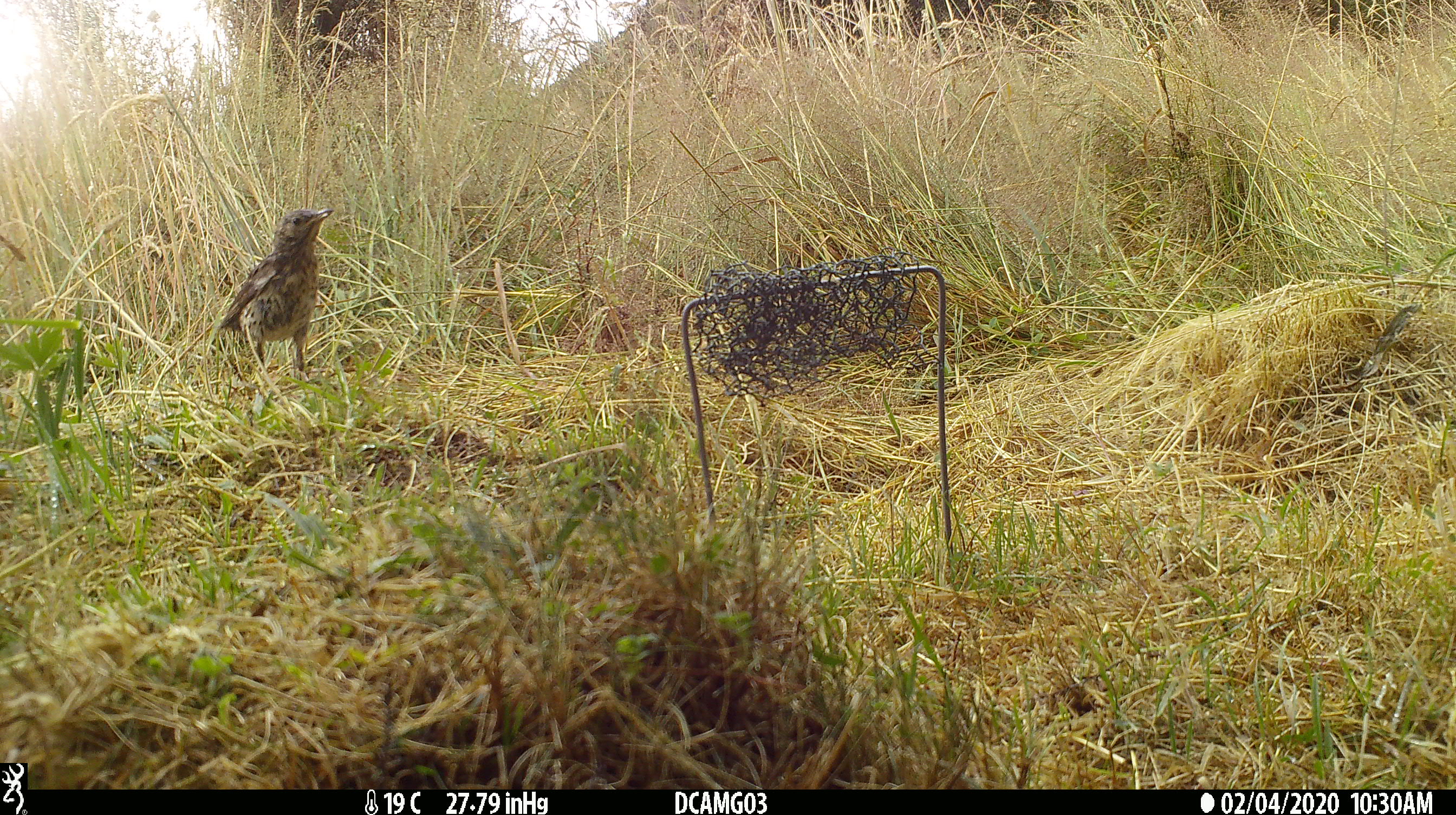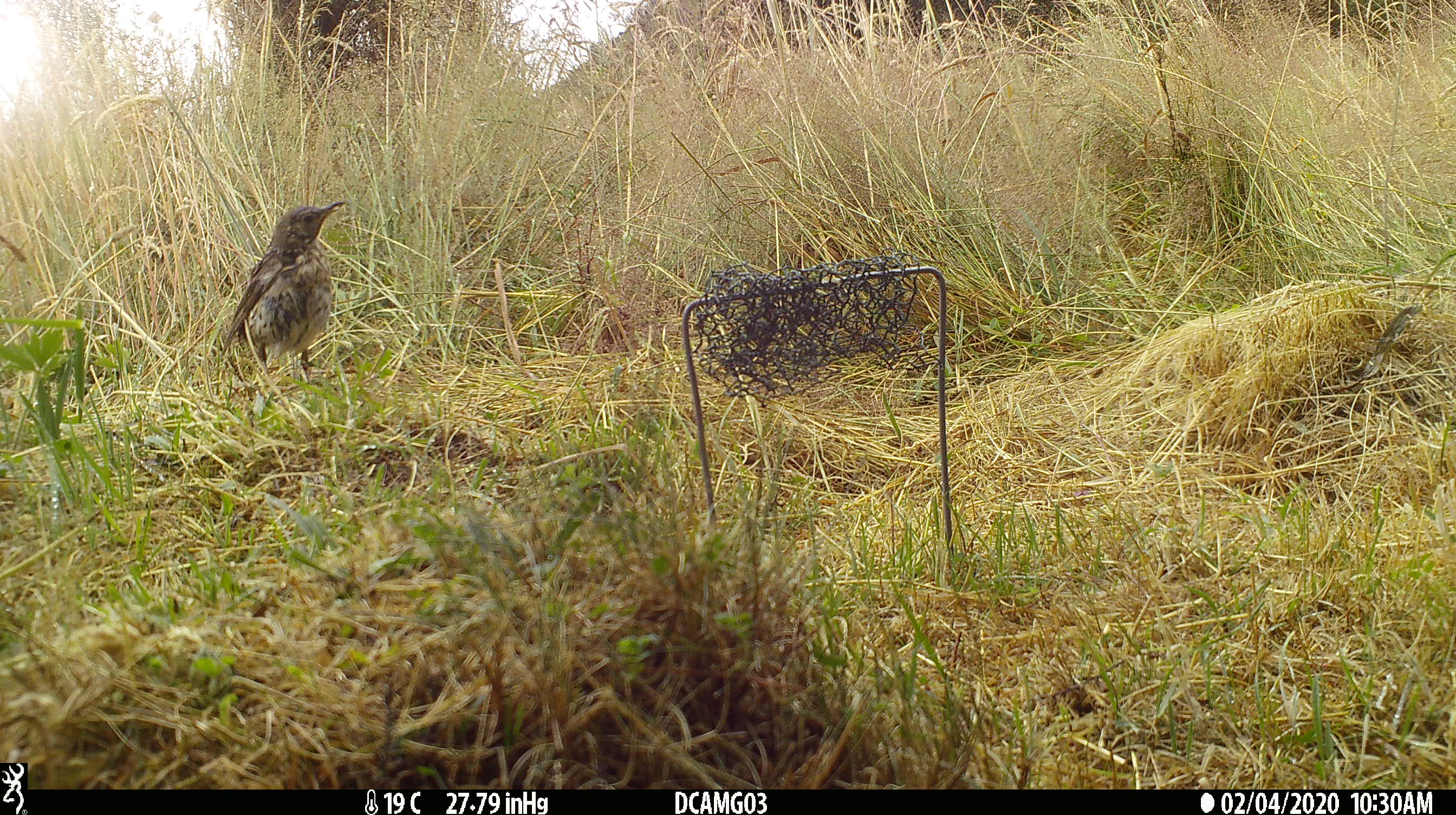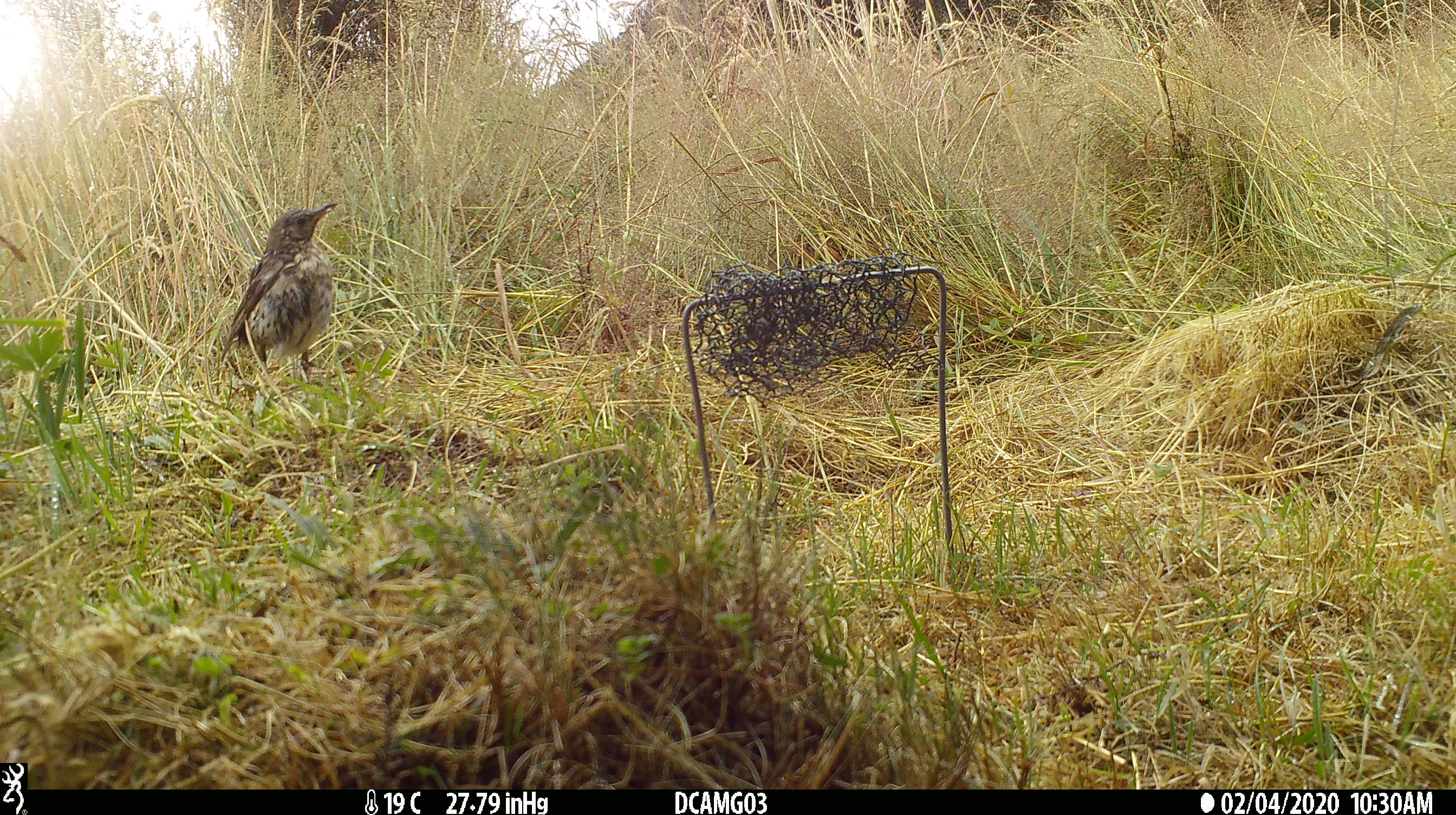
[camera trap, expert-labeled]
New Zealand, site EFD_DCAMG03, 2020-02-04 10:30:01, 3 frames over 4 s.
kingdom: Animalia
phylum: Chordata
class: Aves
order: Passeriformes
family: Turdidae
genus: Turdus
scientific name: Turdus philomelos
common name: song thrush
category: thrush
Thrush (song thrush) (Turdus philomelos).